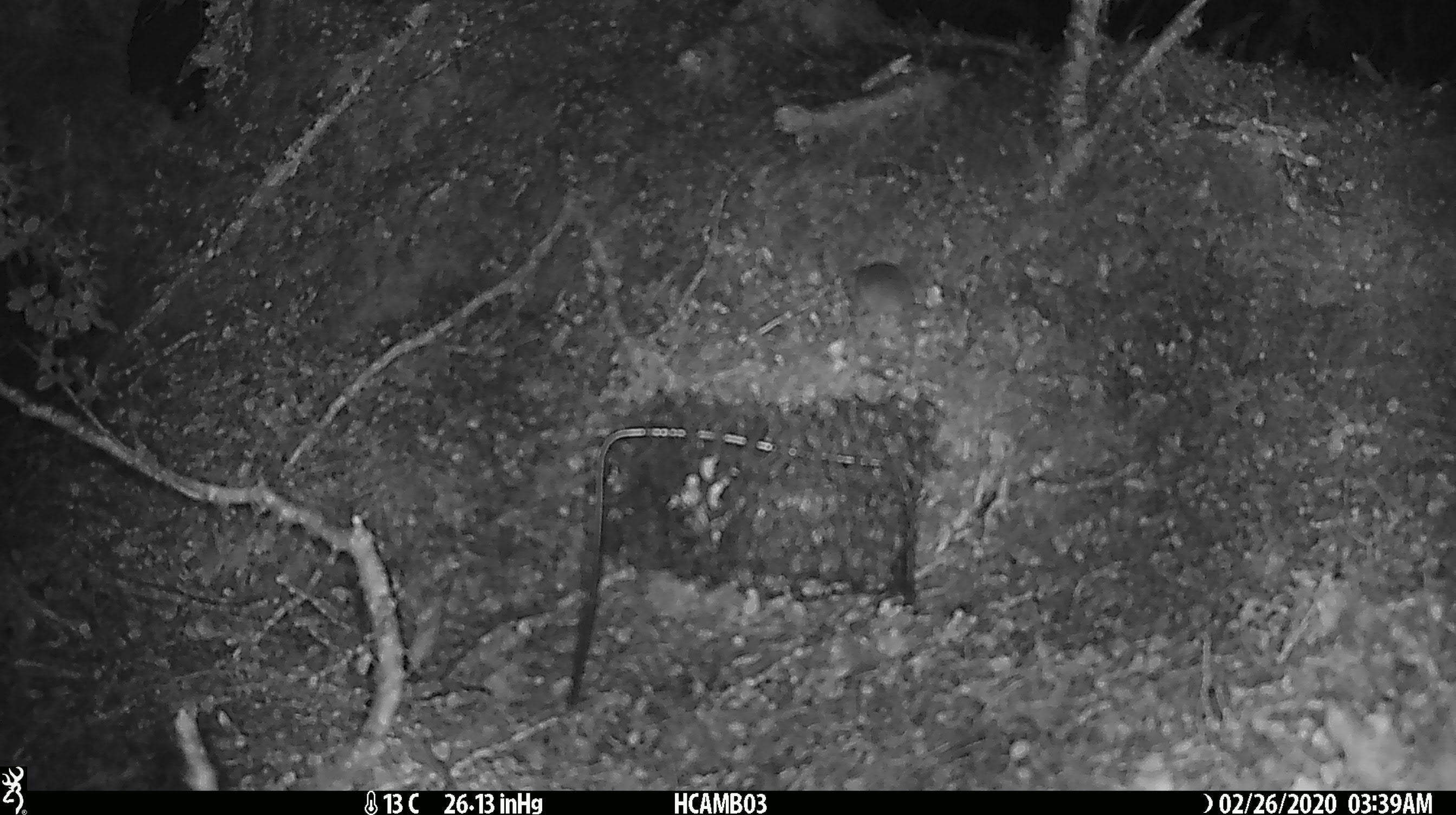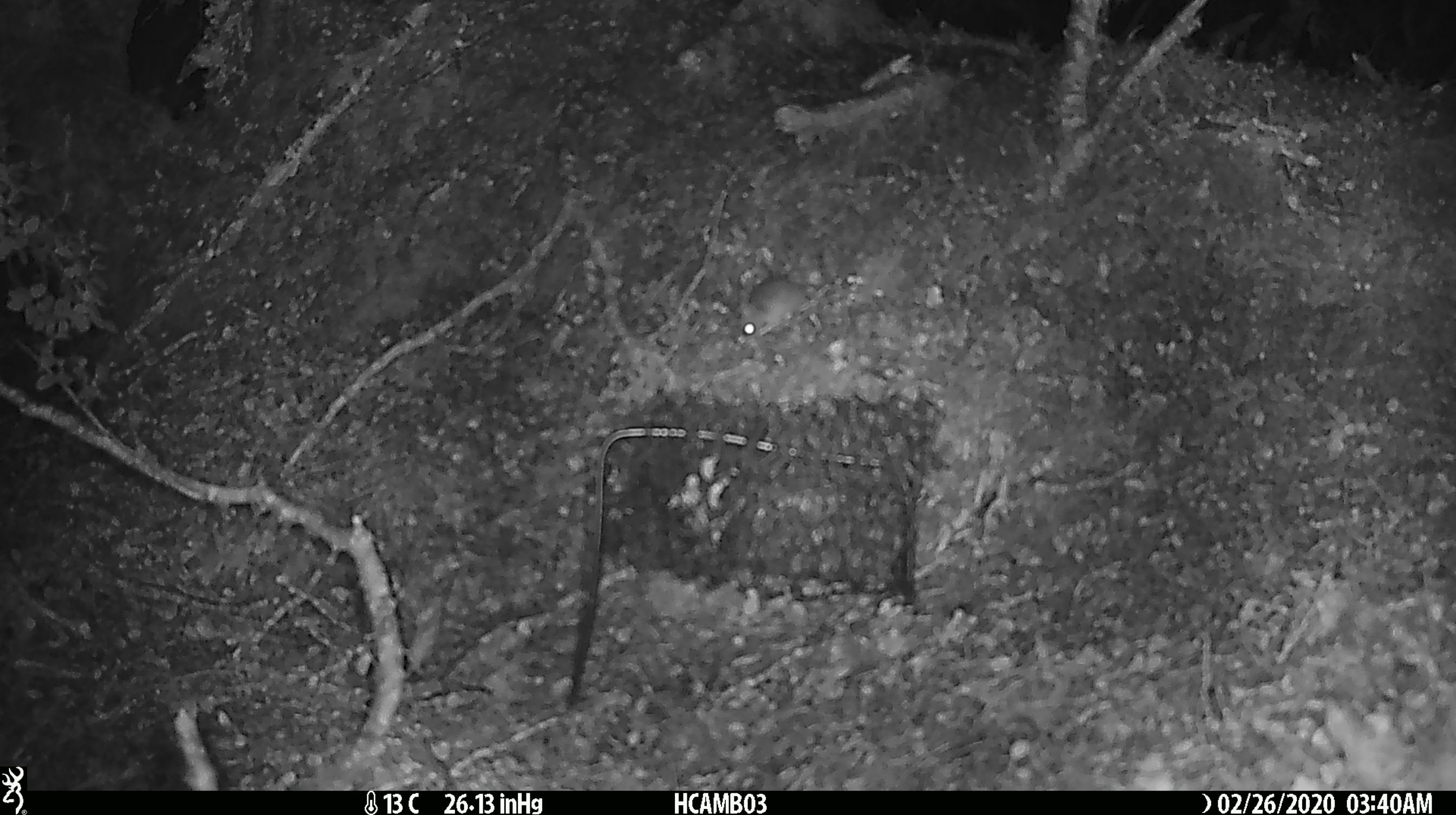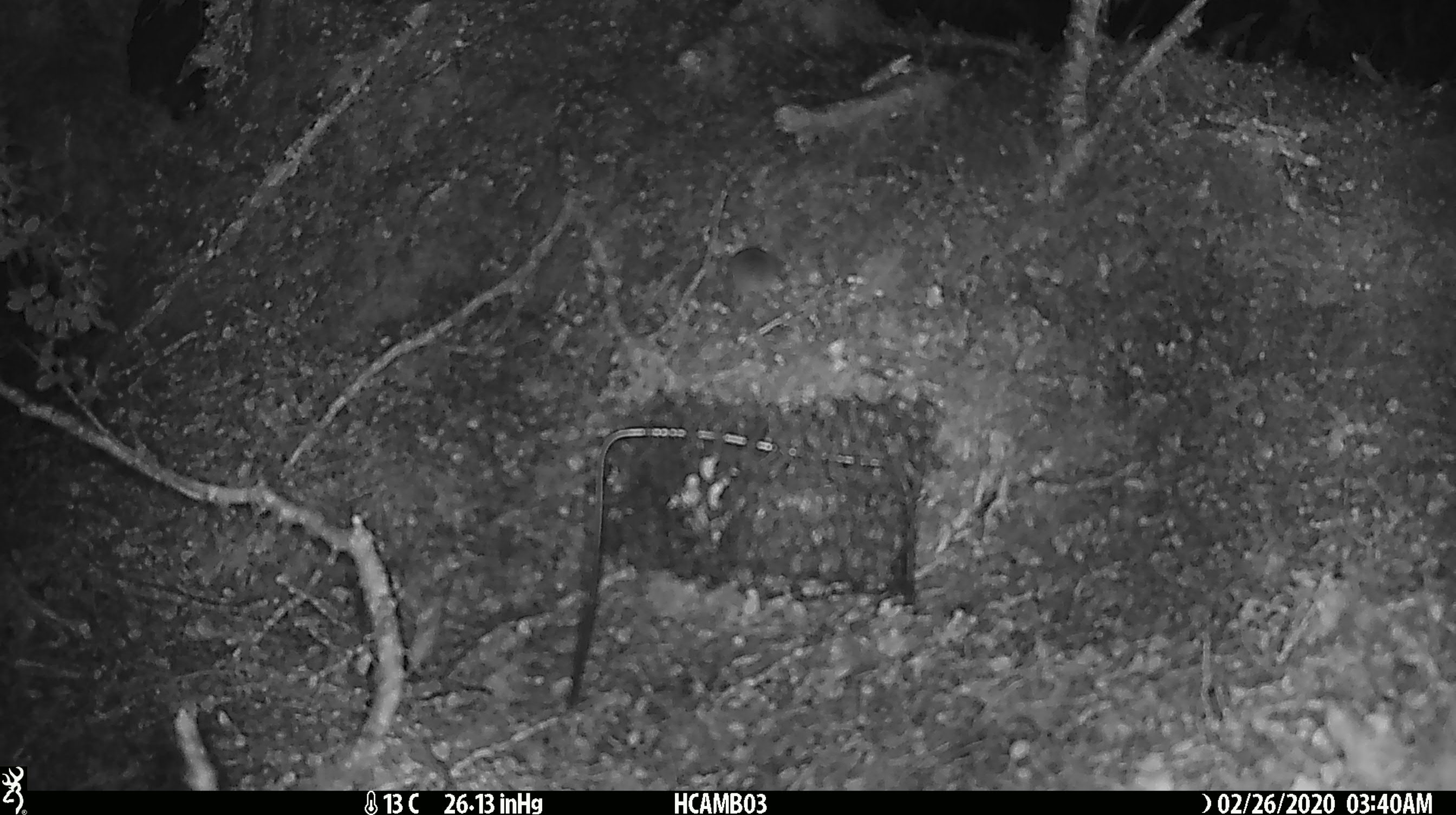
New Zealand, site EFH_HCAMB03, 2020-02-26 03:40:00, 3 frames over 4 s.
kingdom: Animalia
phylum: Chordata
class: Mammalia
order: Rodentia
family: Muridae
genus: Mus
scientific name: Mus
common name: mouse